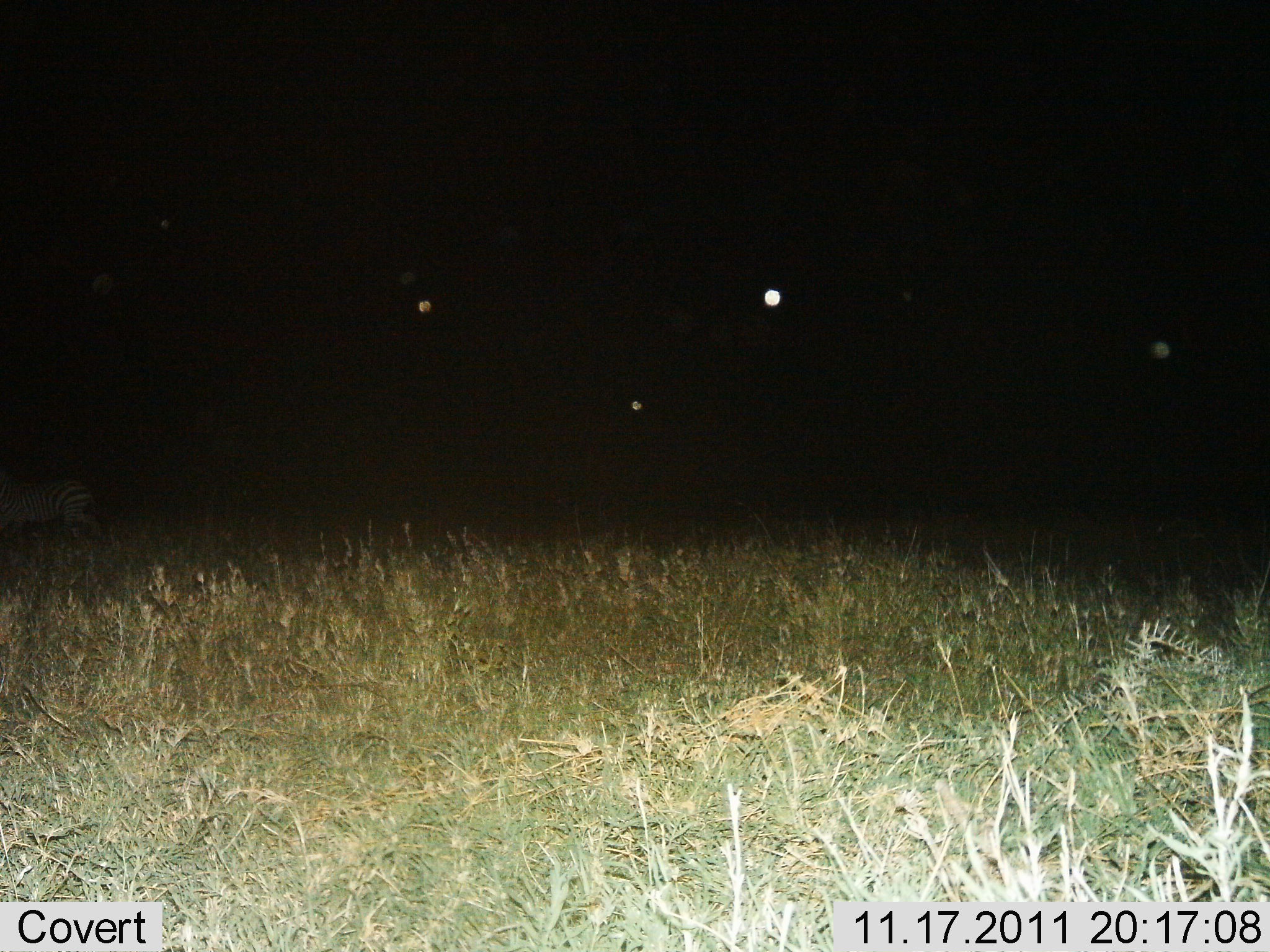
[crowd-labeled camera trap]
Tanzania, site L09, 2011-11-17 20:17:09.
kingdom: Animalia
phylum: Chordata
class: Mammalia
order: Perissodactyla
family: Equidae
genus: Equus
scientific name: Equus quagga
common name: plains zebra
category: zebra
Zebra (plains zebra) (Equus quagga), count 1. Behavior (volunteer vote fractions): standing 25%, resting 0%, moving 75%, interacting 0%. Young present (vote fraction): 0%. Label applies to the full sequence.